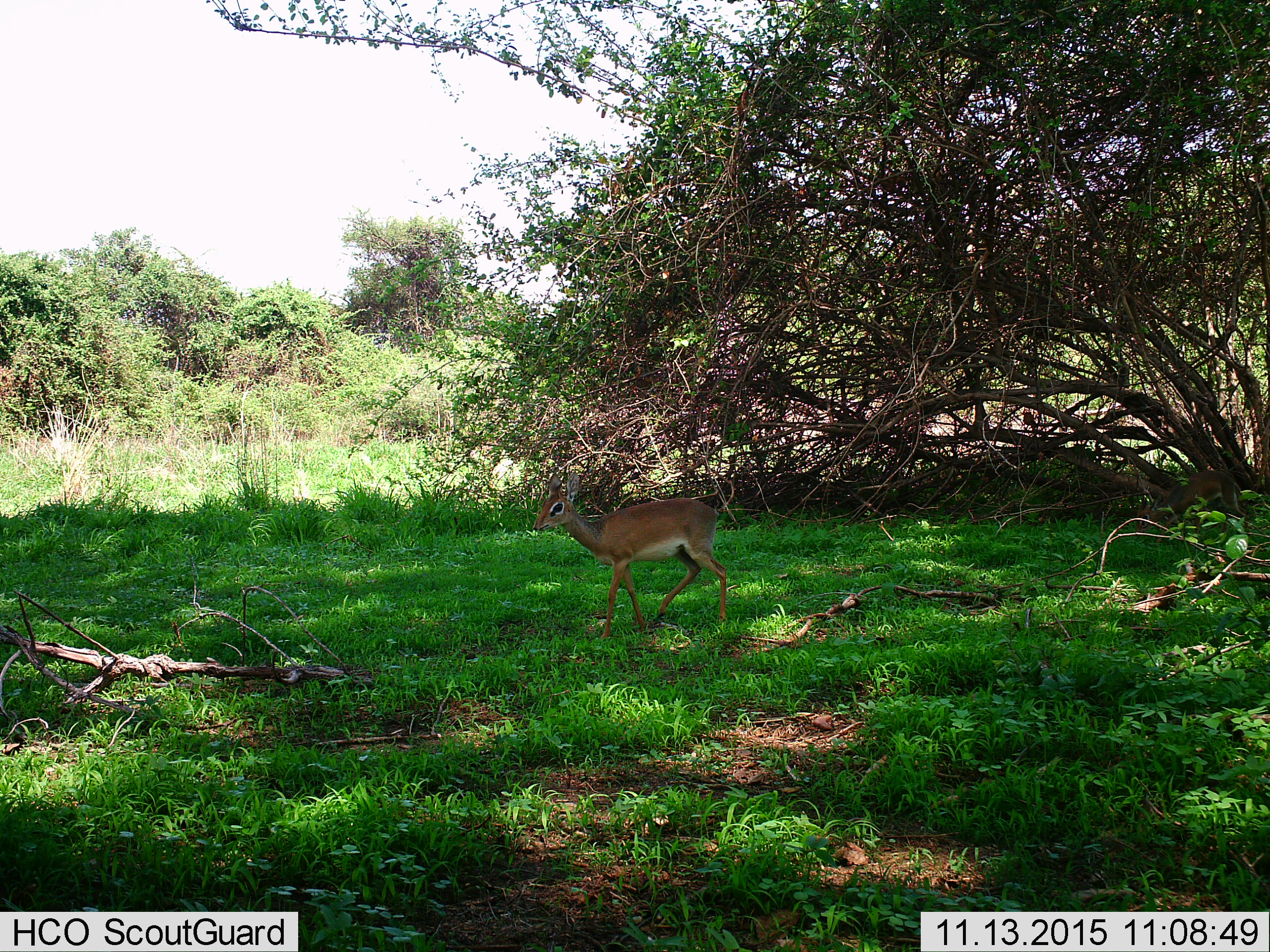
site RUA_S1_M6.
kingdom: Animalia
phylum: Chordata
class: Mammalia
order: Artiodactyla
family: Bovidae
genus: Madoqua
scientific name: Madoqua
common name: dik-dik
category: dikdik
Dikdik (dik-dik) (Madoqua), count 1. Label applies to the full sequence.